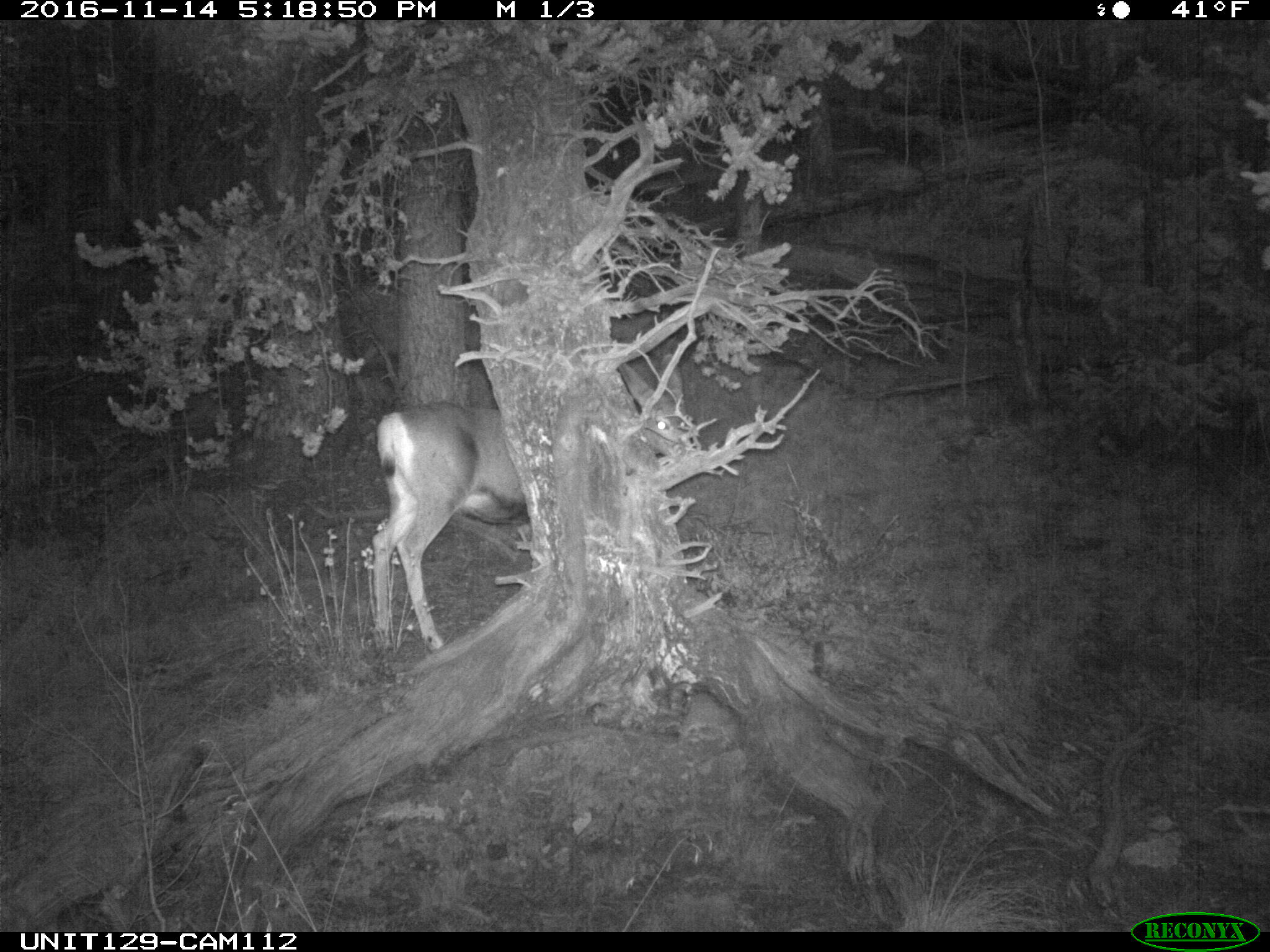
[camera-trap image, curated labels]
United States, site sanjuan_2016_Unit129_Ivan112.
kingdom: Animalia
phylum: Chordata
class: Mammalia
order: Artiodactyla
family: Cervidae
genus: Odocoileus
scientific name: Odocoileus hemionus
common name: mule deer